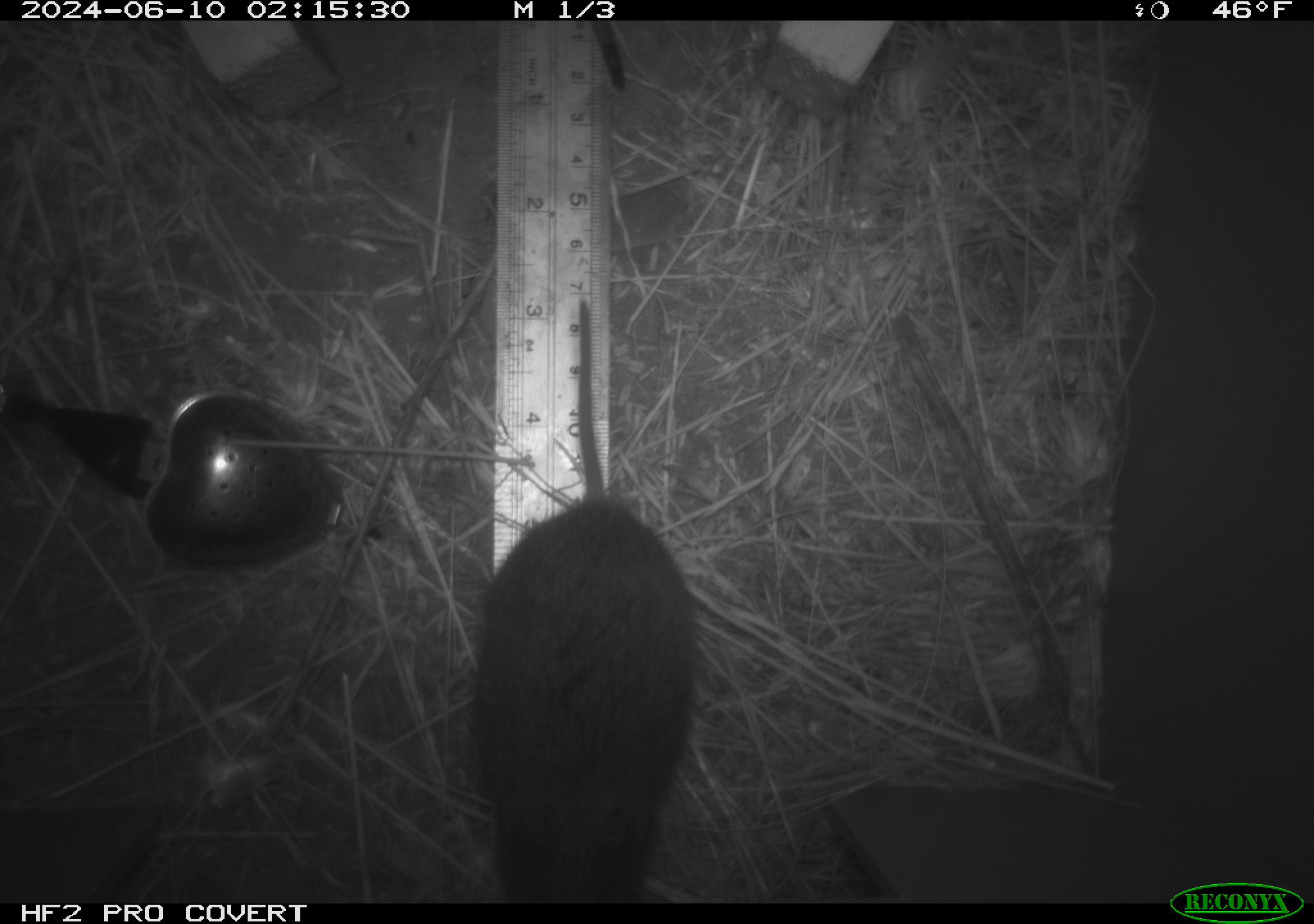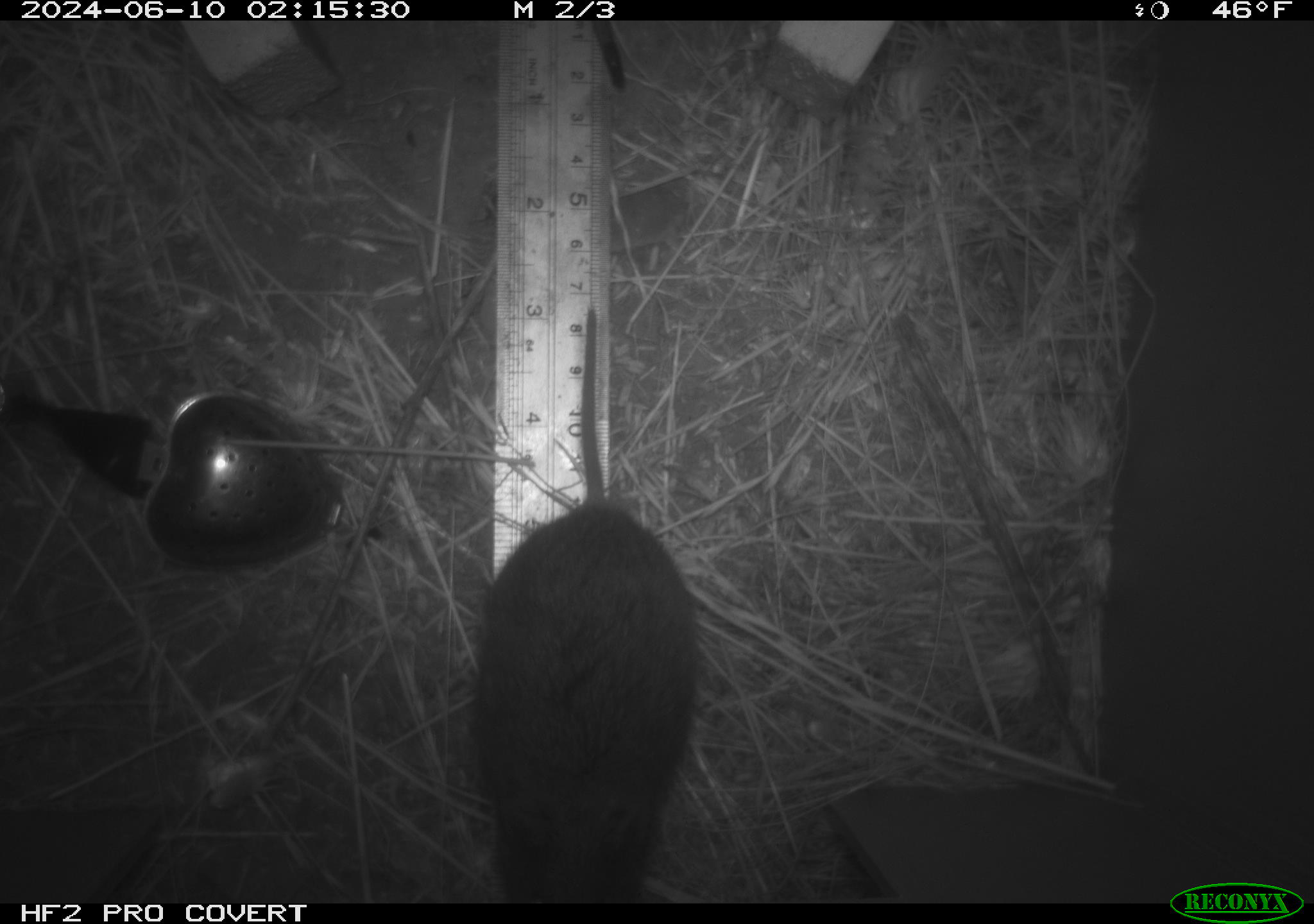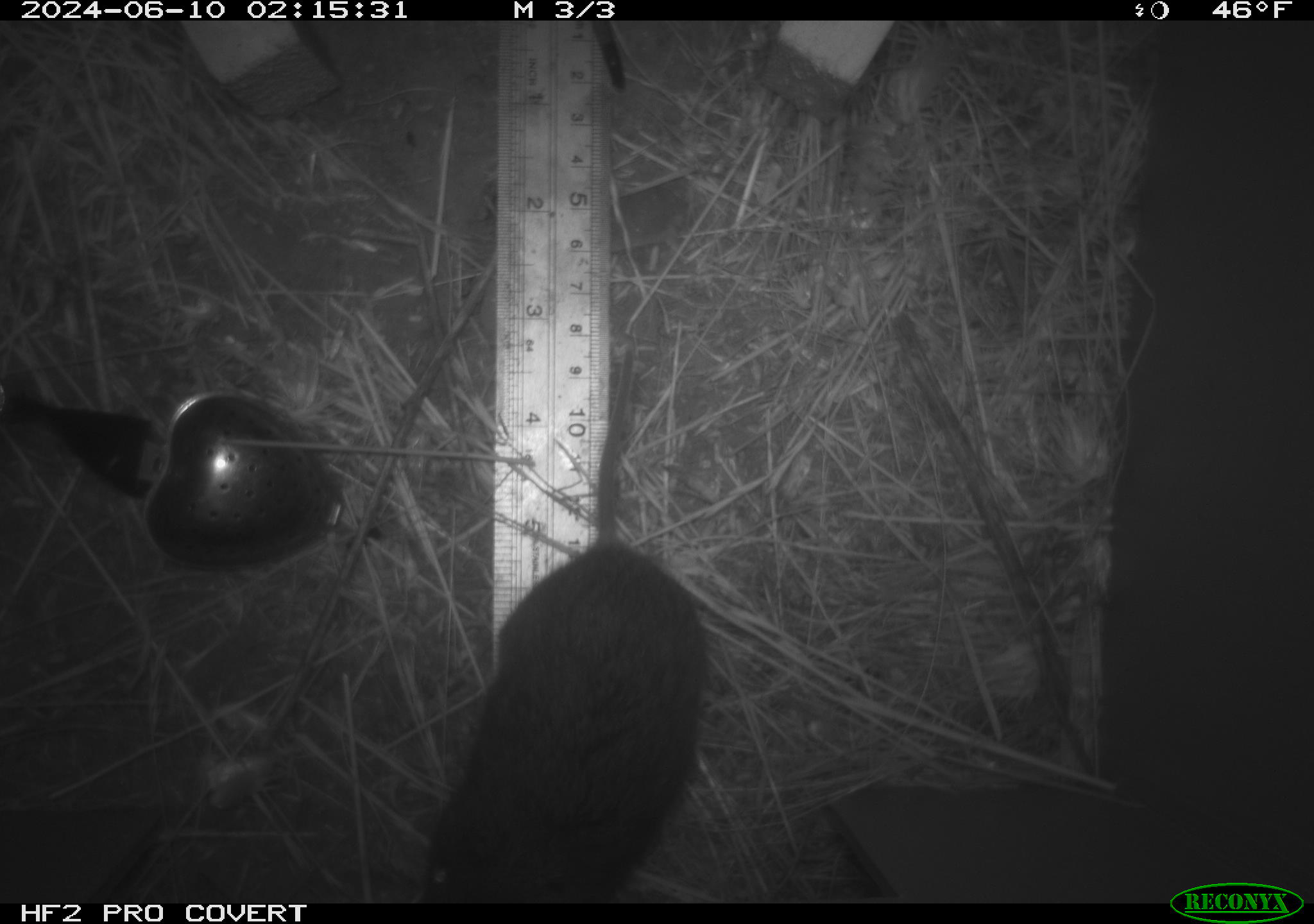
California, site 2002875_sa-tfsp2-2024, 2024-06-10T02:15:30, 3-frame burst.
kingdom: Animalia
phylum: Chordata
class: Mammalia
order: Rodentia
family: Cricetidae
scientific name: Arvicolinae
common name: voles, lemmings, and muskrats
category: arvicolinae subfamily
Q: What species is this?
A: Arvicolinae subfamily (voles, lemmings, and muskrats) (Arvicolinae).